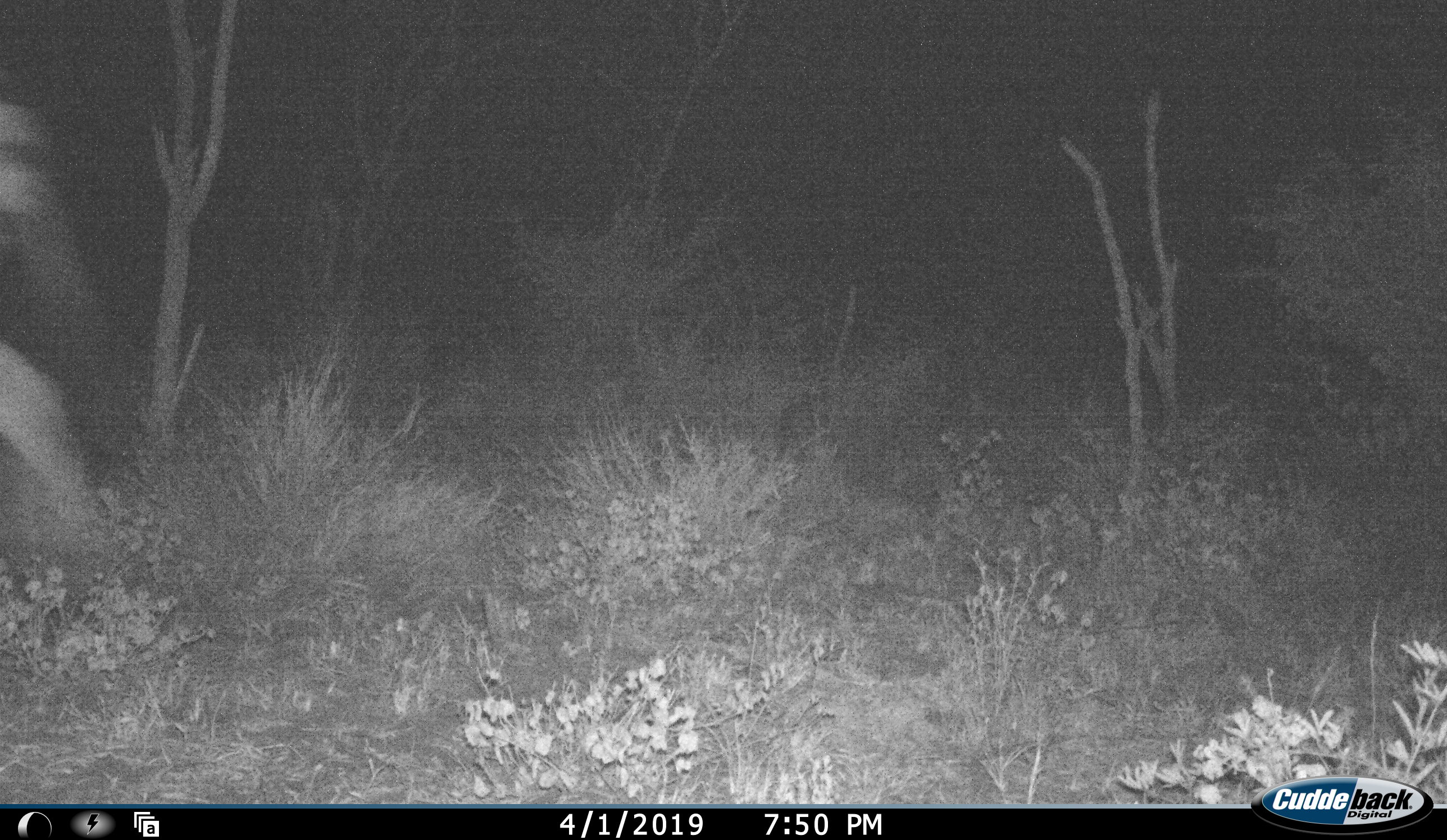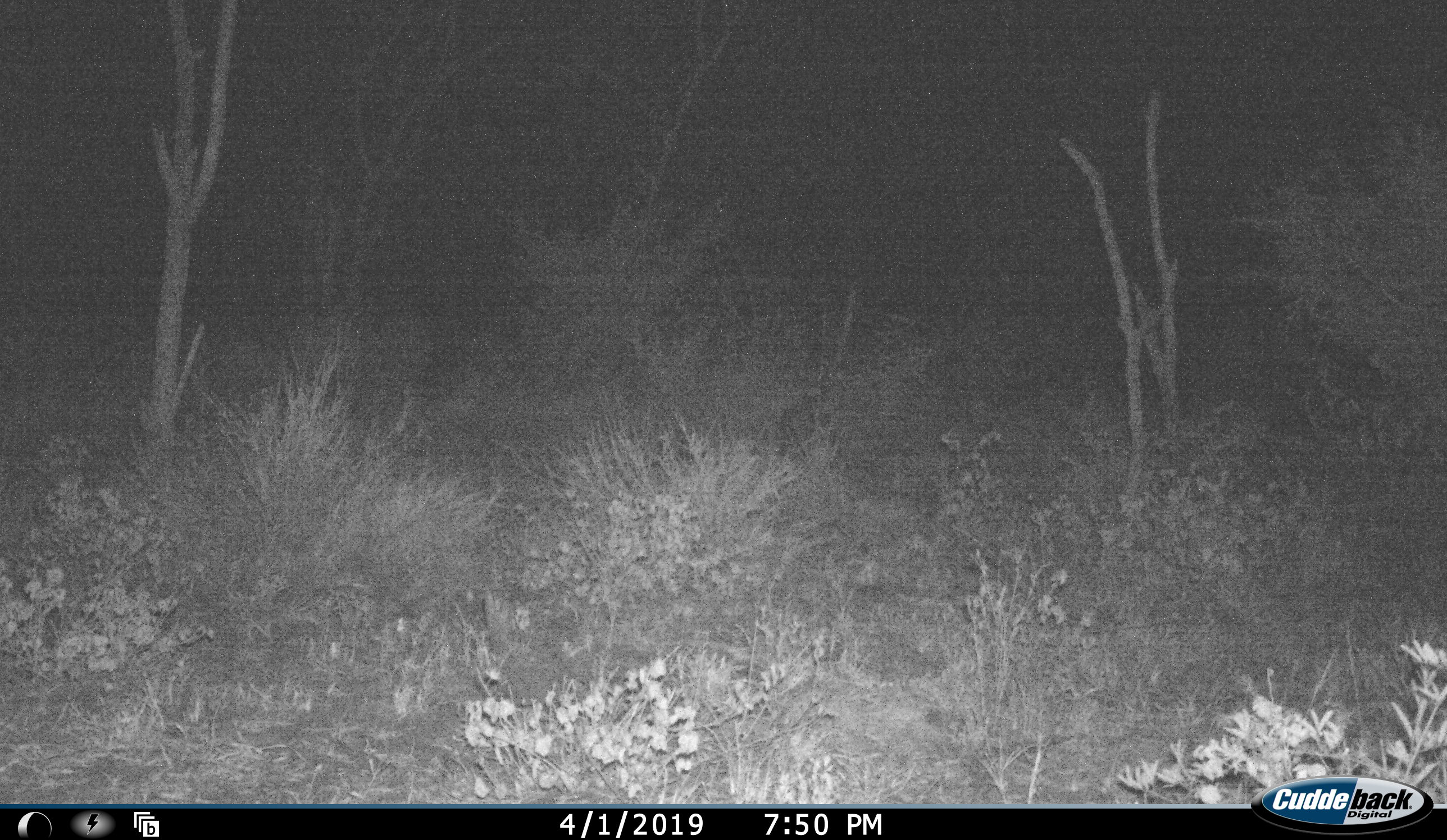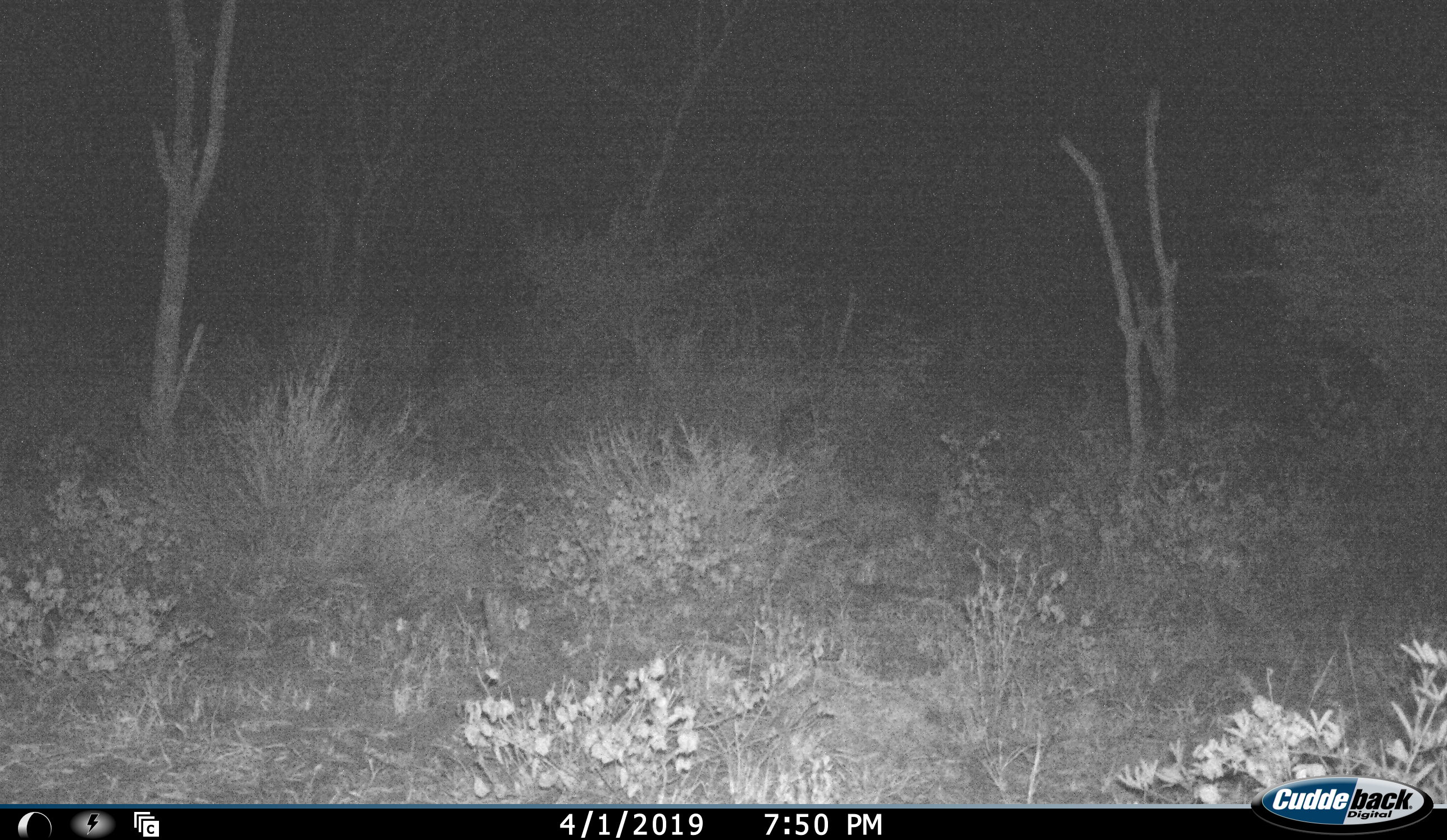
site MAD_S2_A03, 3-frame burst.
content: unidentified animal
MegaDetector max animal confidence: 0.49